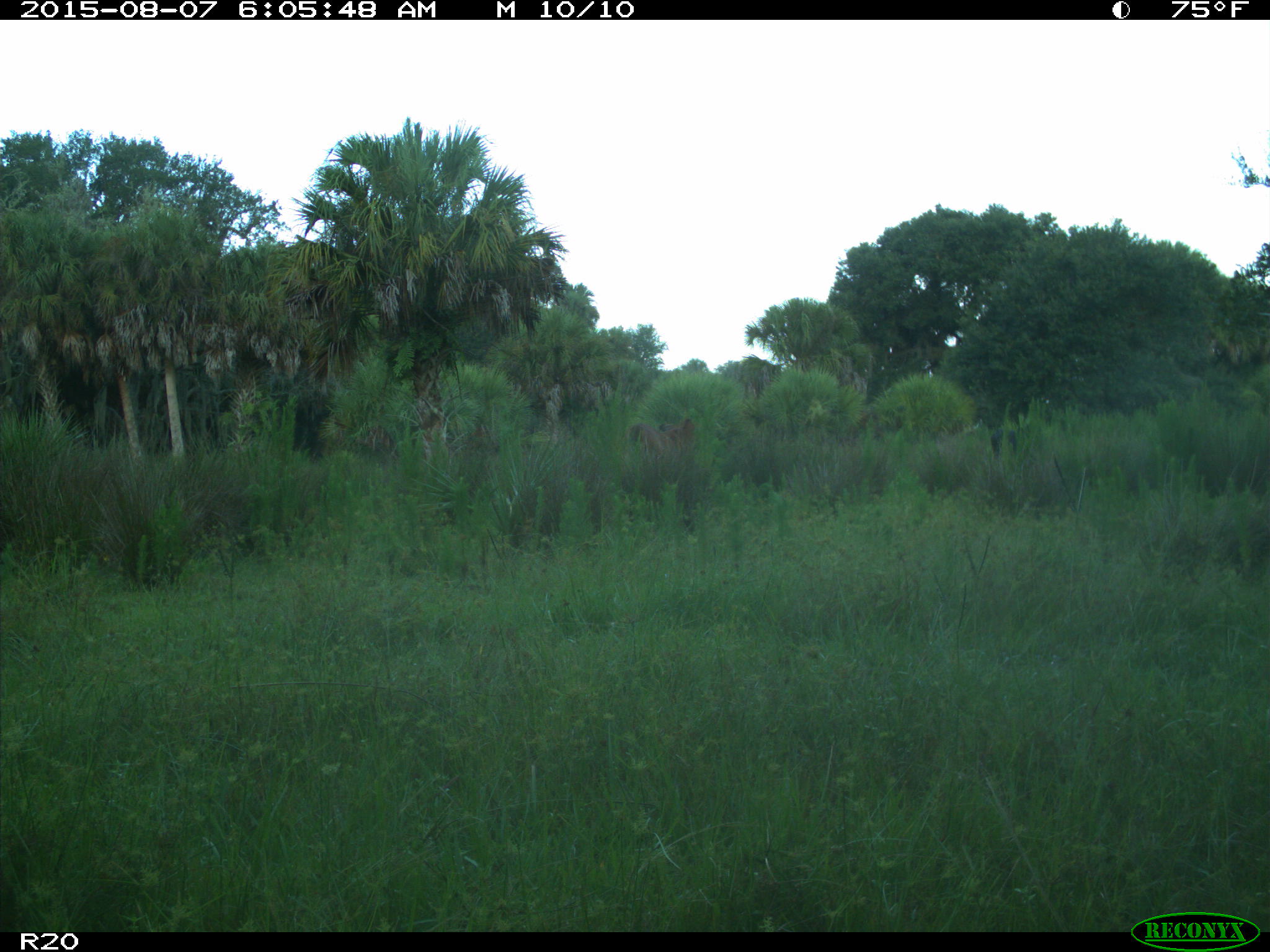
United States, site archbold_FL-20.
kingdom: Animalia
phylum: Chordata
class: Mammalia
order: Artiodactyla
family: Bovidae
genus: Bos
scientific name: Bos taurus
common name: domestic cow